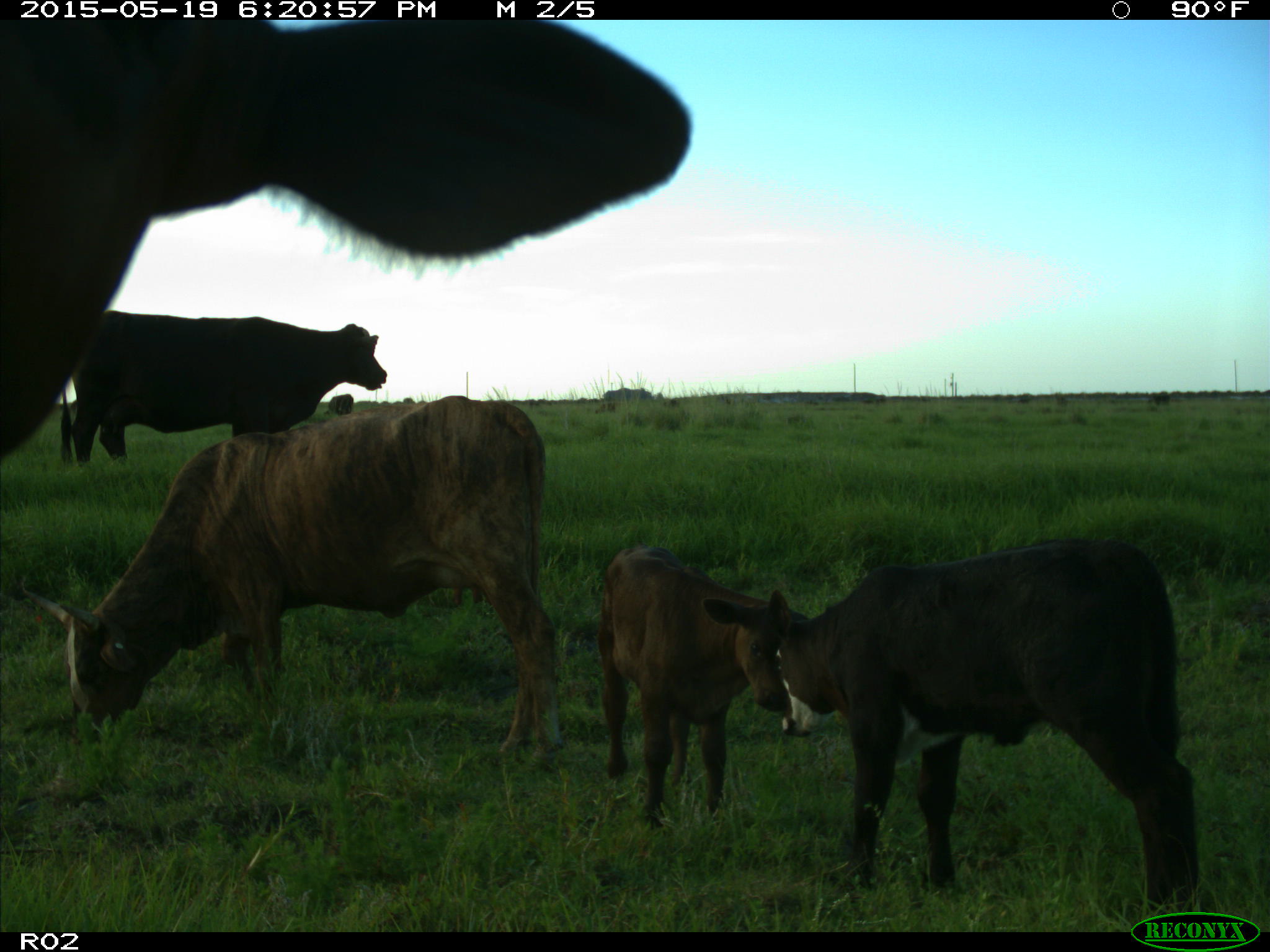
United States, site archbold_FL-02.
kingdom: Animalia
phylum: Chordata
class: Mammalia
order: Artiodactyla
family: Bovidae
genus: Bos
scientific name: Bos taurus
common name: domestic cow